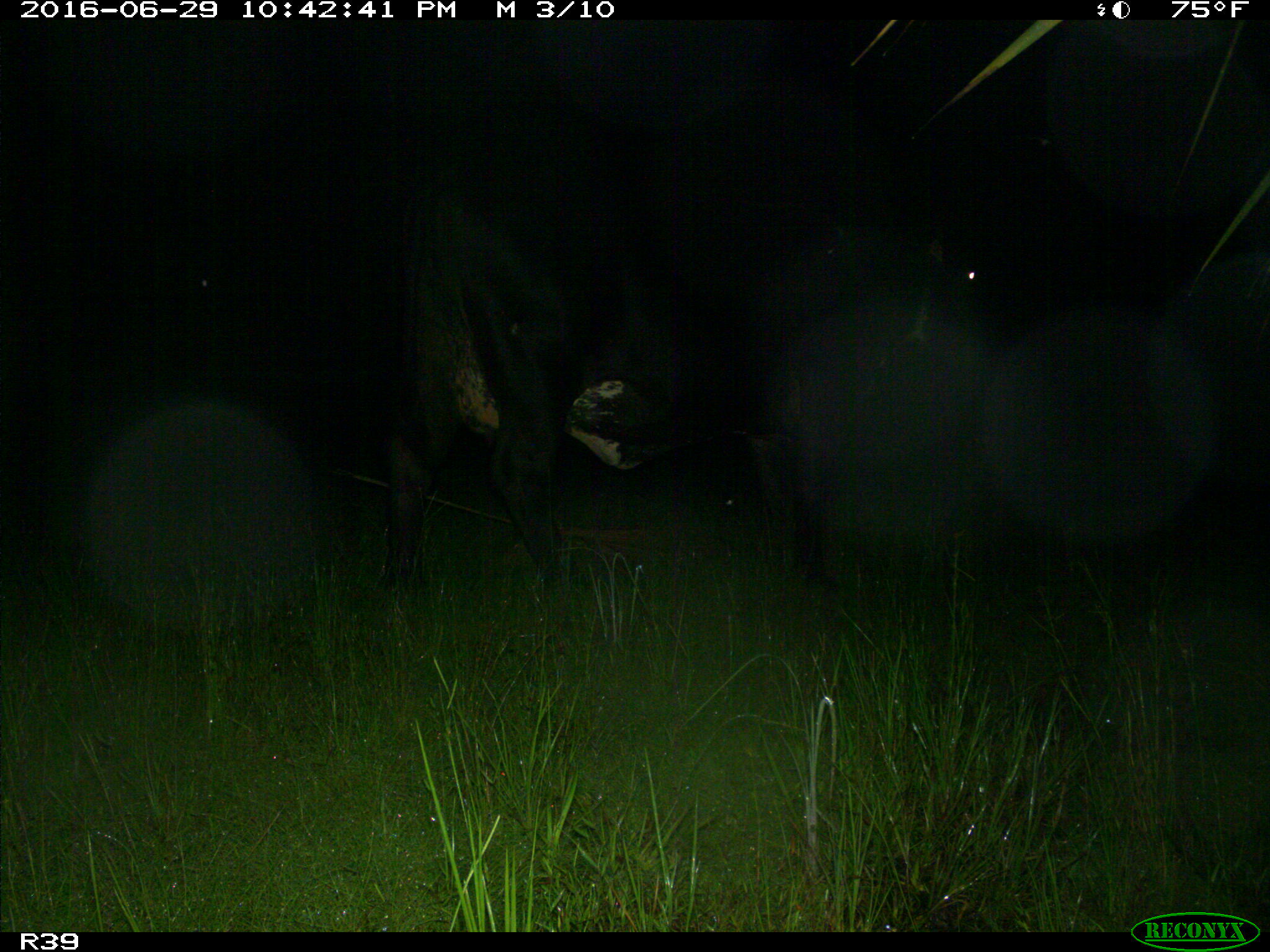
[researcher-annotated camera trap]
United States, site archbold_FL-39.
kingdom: Animalia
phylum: Chordata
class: Mammalia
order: Artiodactyla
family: Bovidae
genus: Bos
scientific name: Bos taurus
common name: domestic cow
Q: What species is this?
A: Bos taurus (domestic cow).